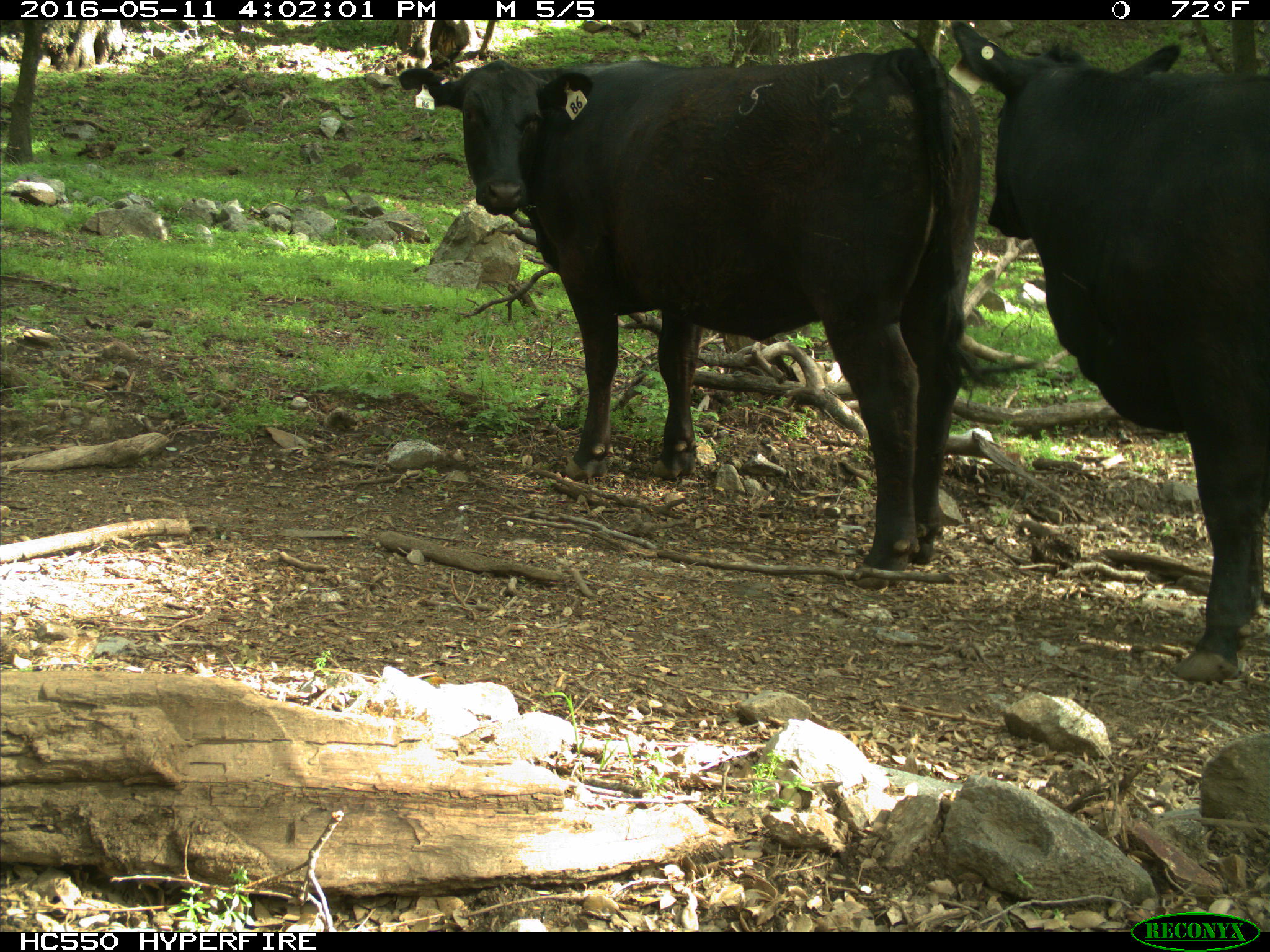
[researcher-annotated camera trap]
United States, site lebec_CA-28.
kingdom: Animalia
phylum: Chordata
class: Mammalia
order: Artiodactyla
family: Bovidae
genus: Bos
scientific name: Bos taurus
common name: domestic cow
Bos taurus (domestic cow).